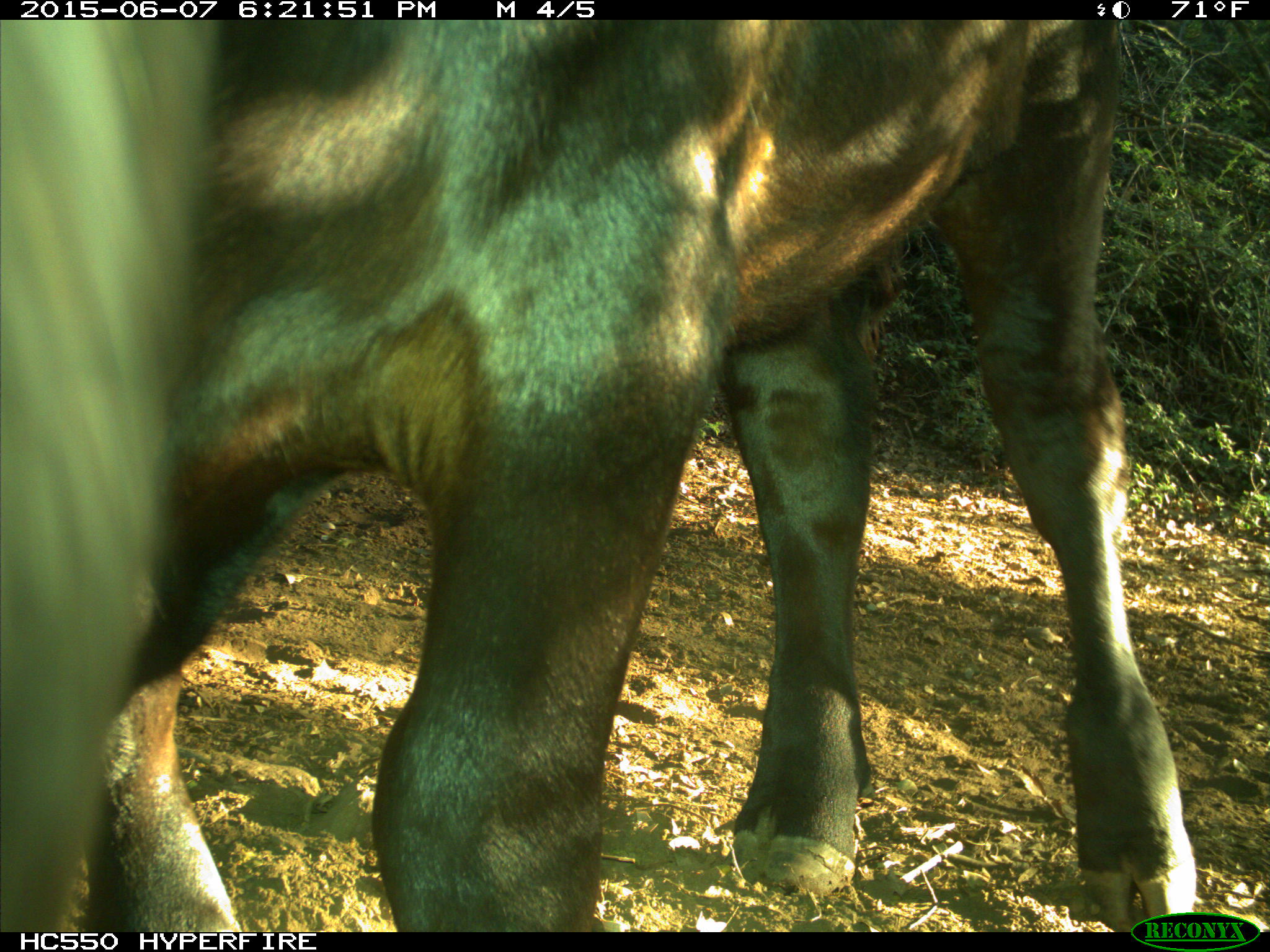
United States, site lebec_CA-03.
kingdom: Animalia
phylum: Chordata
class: Mammalia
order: Artiodactyla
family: Bovidae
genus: Bos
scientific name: Bos taurus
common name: domestic cow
Bos taurus (domestic cow).